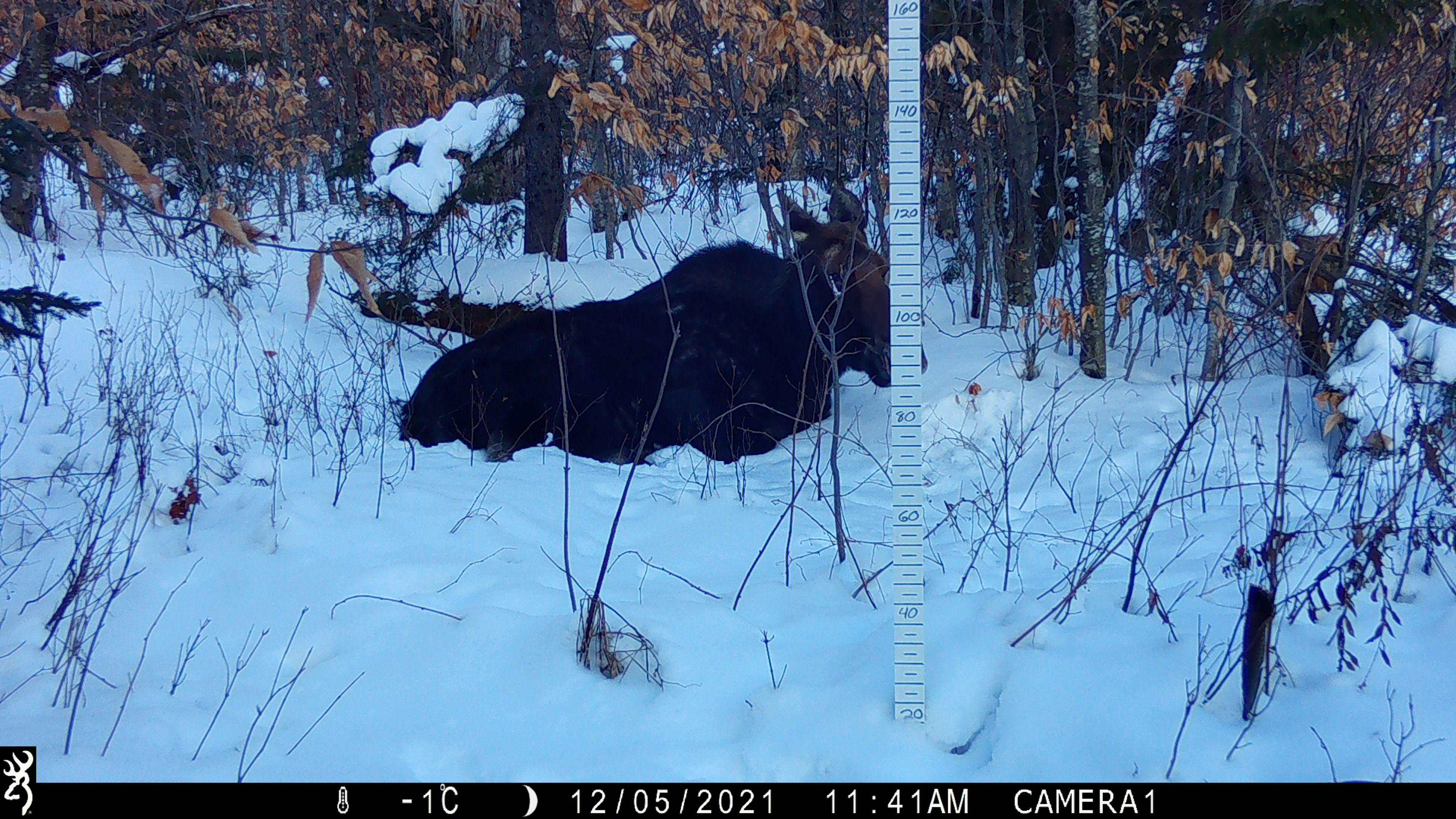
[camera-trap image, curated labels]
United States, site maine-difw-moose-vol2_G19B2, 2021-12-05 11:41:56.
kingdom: Animalia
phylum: Chordata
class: Mammalia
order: Artiodactyla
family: Cervidae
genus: Alces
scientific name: Alces alces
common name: moose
Moose (Alces alces).